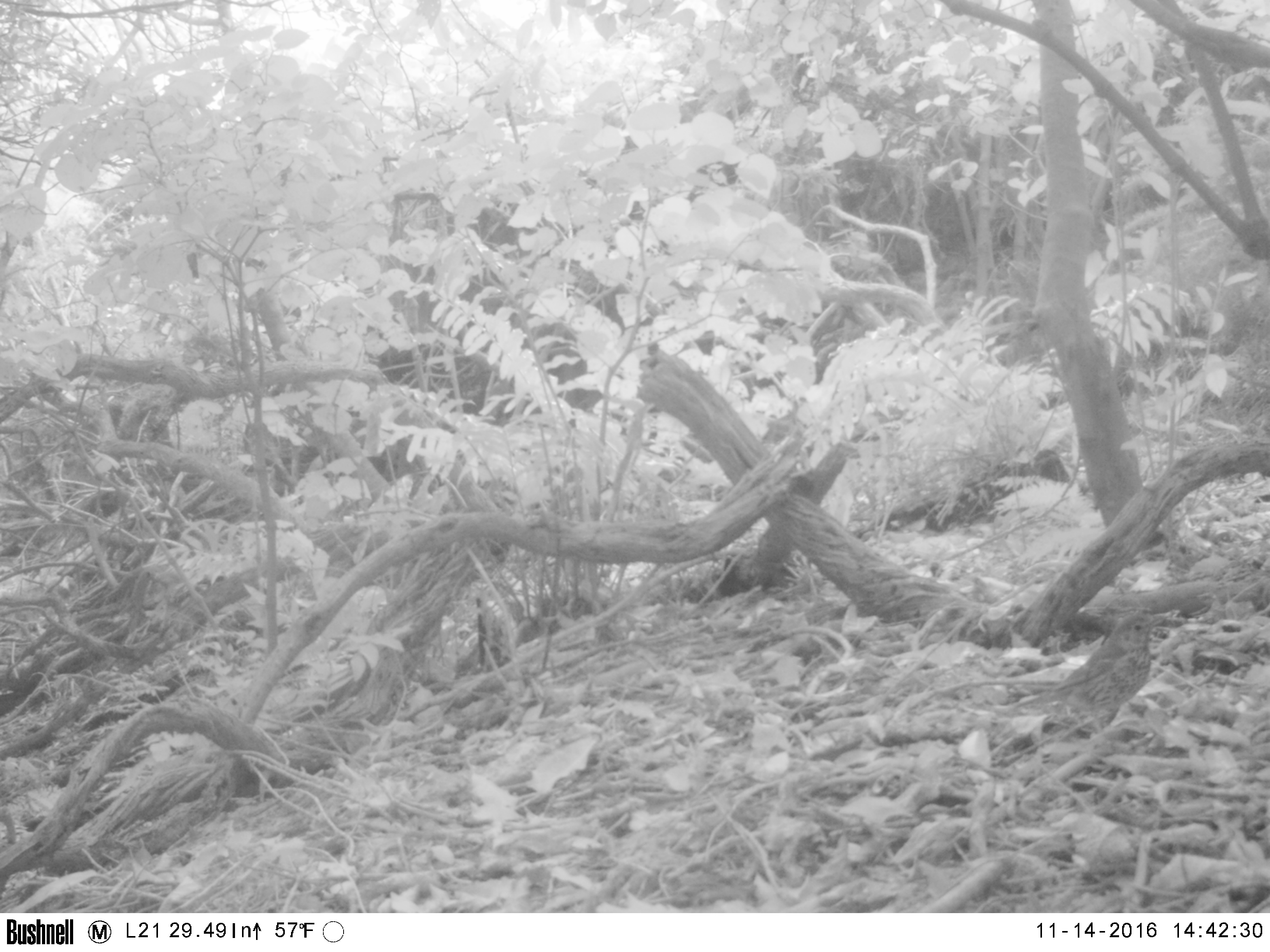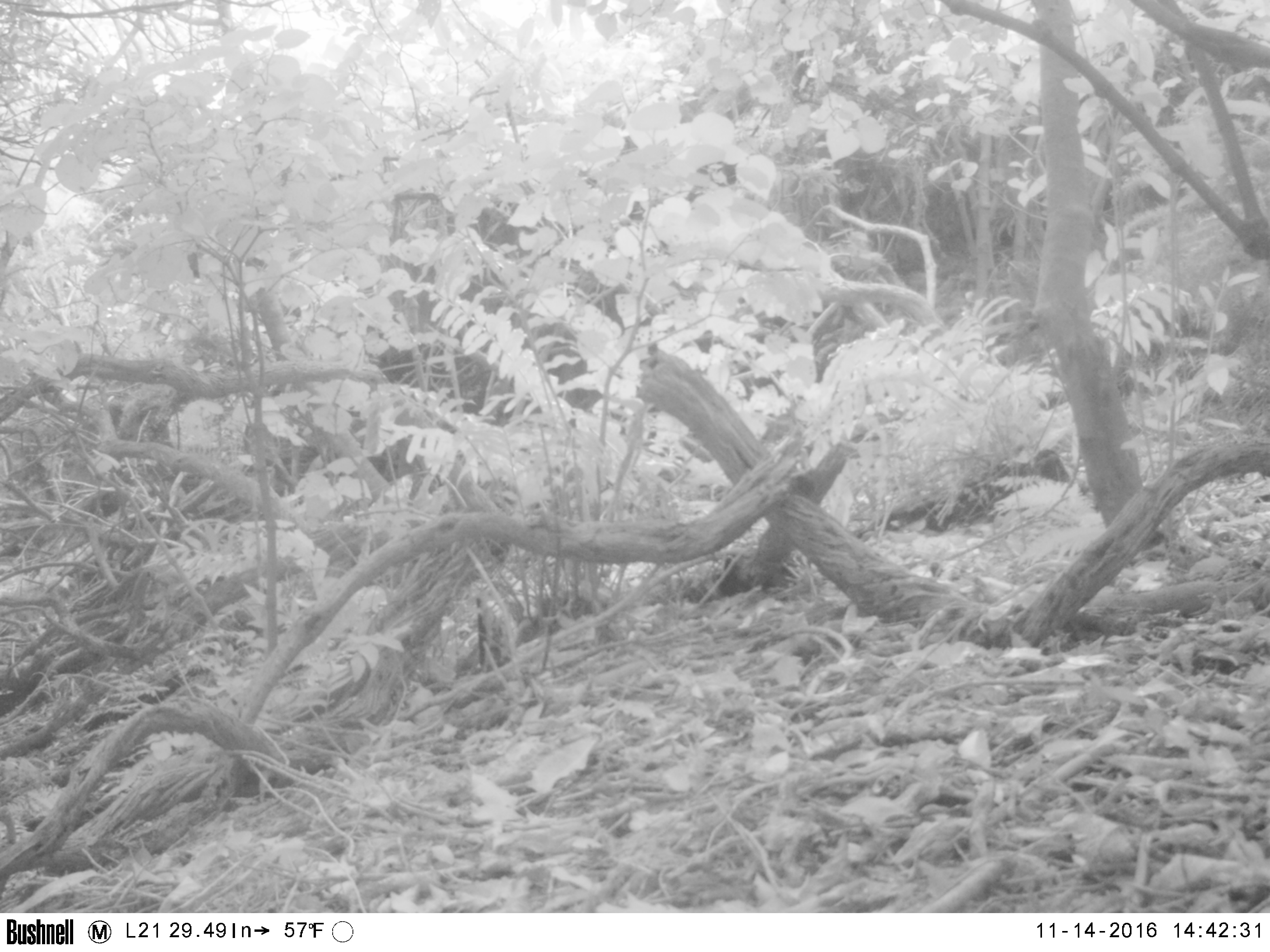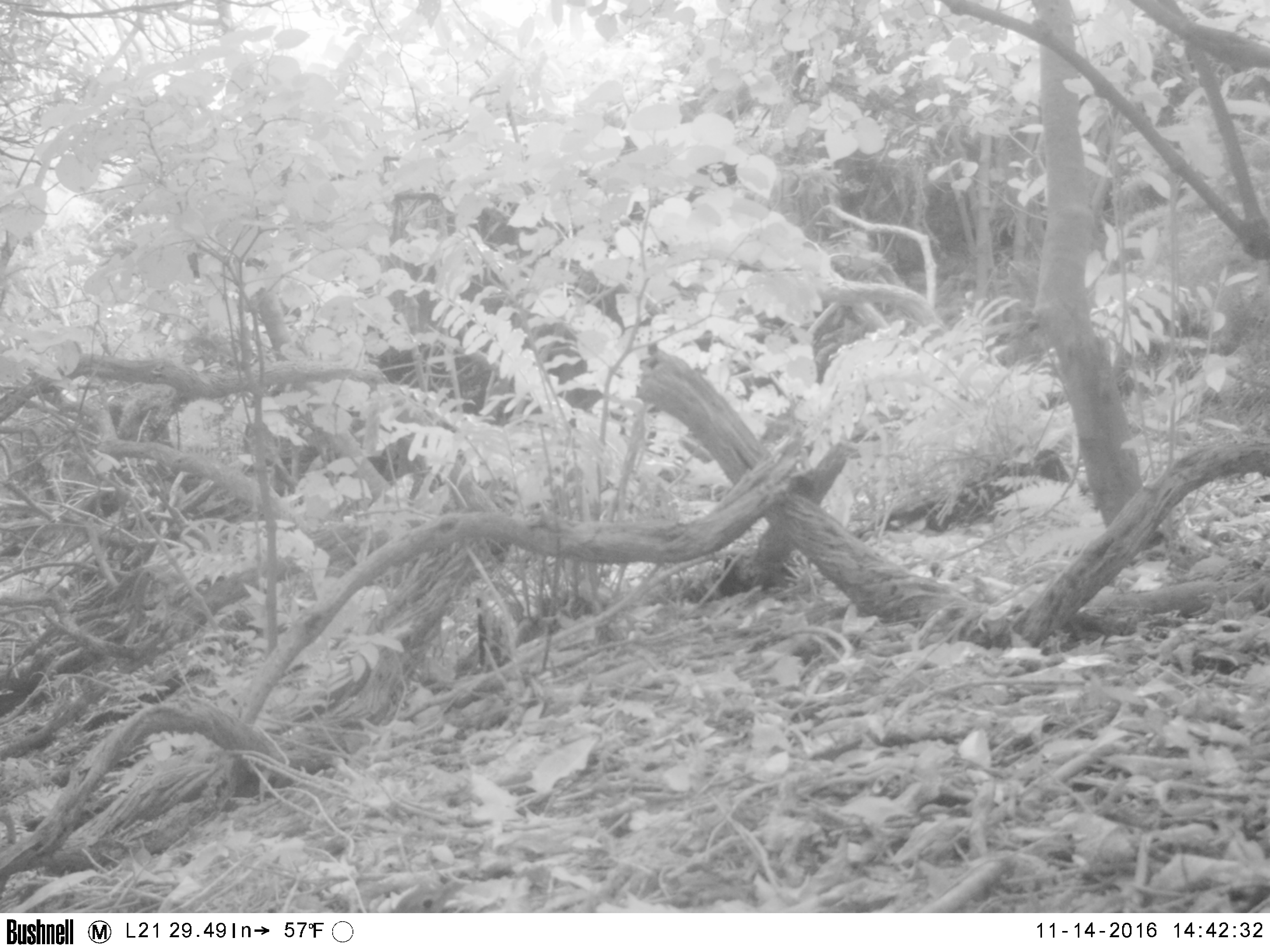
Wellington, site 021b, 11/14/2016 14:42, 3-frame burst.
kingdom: Animalia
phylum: Chordata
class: Aves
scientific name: Aves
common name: bird